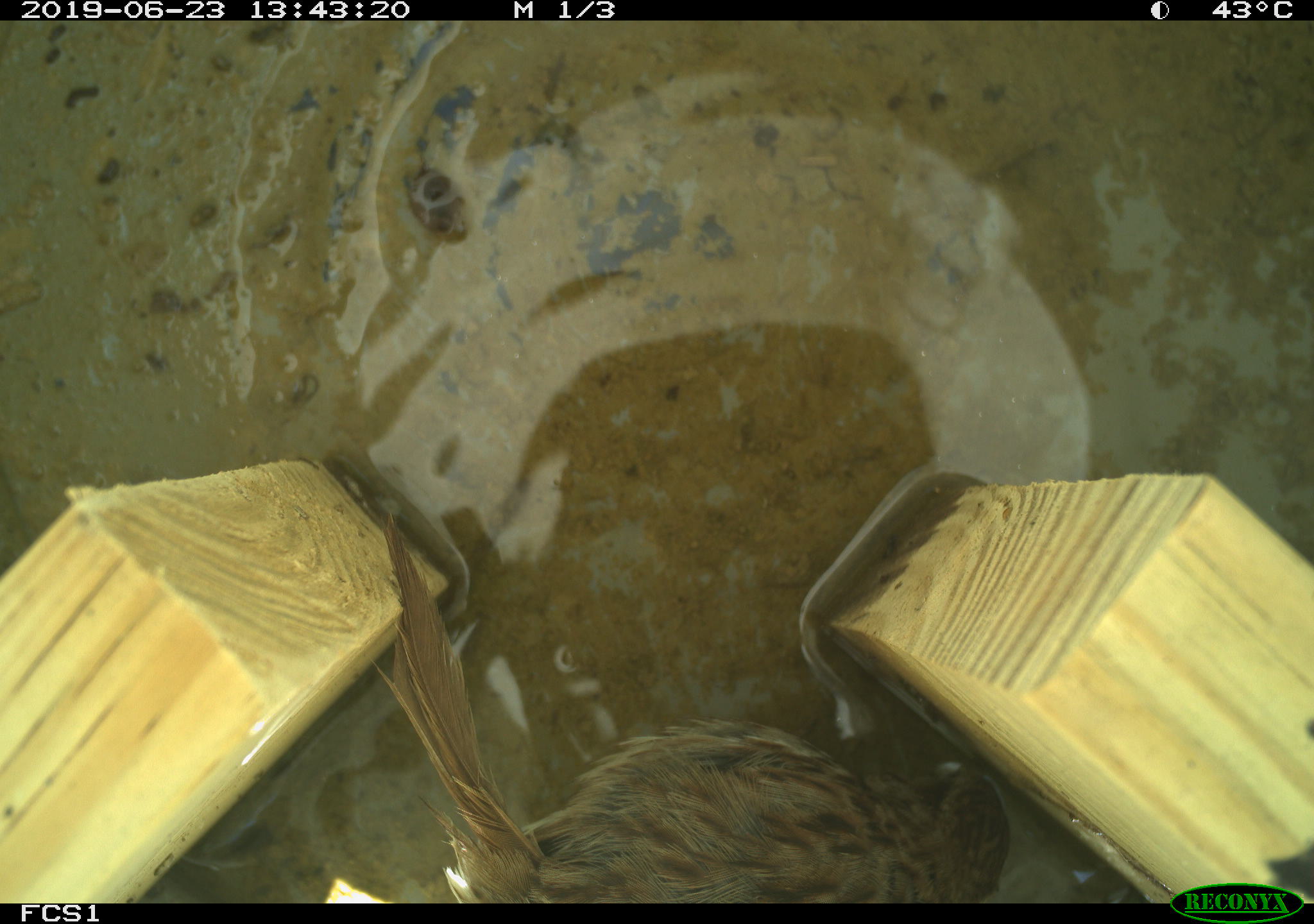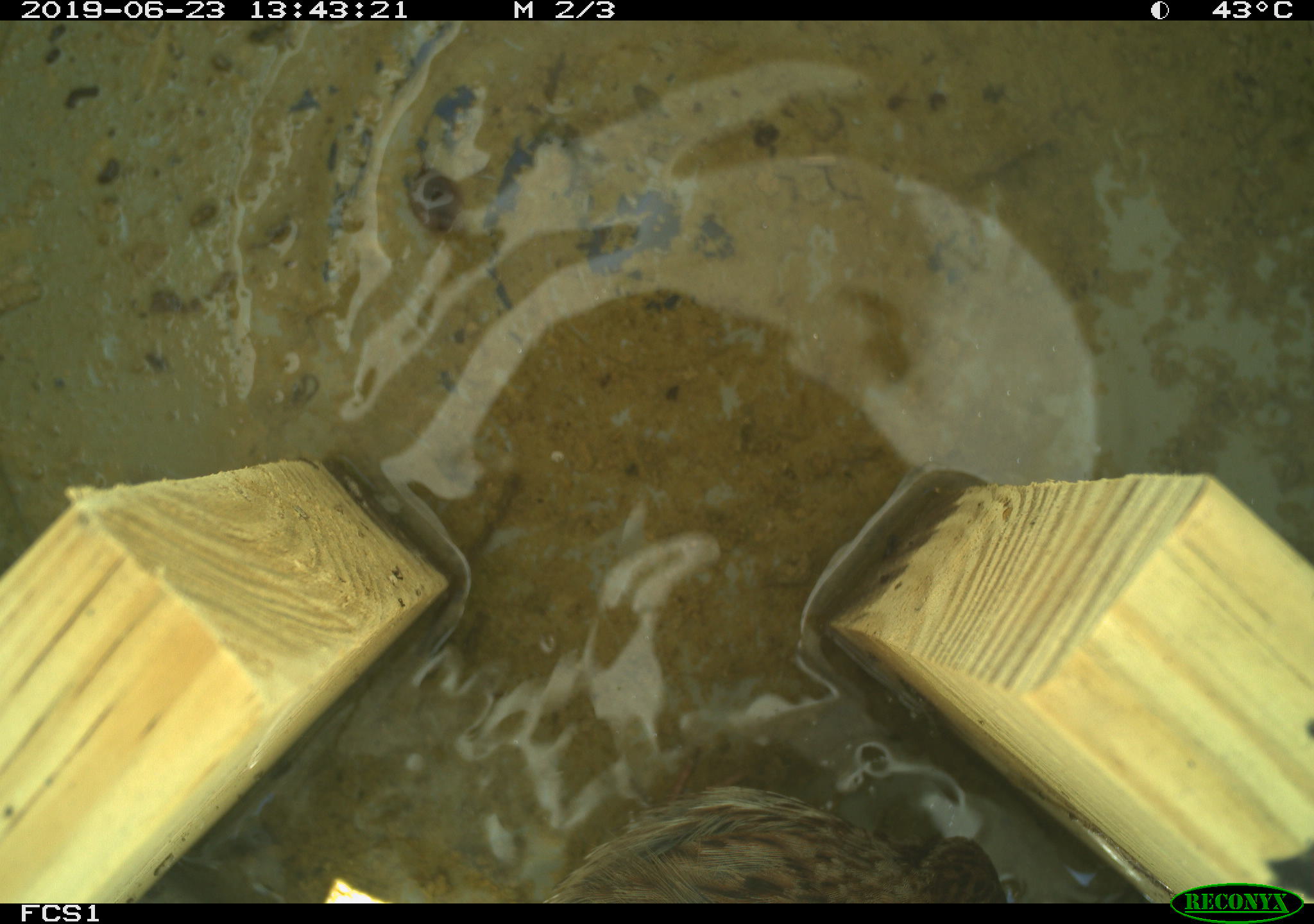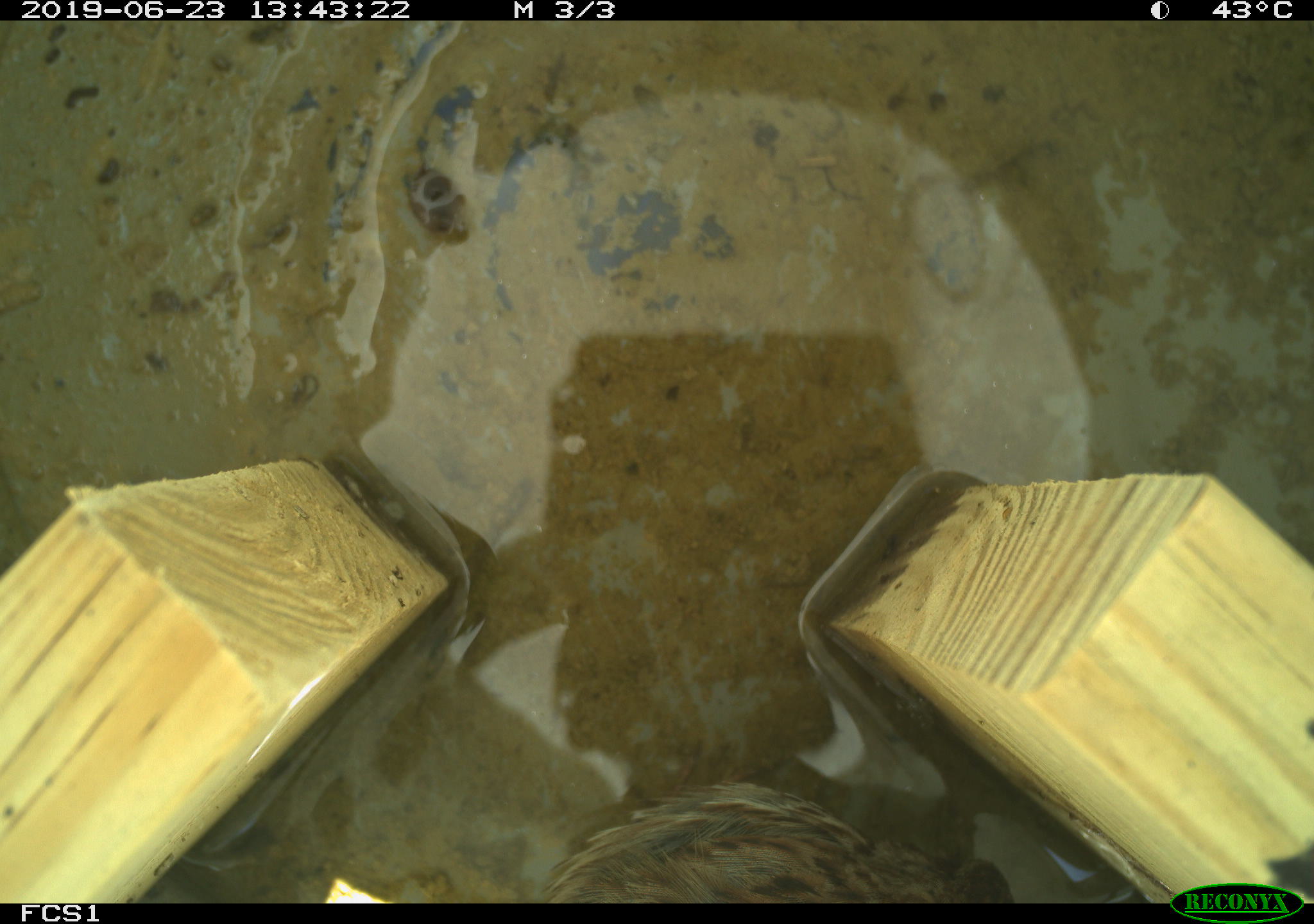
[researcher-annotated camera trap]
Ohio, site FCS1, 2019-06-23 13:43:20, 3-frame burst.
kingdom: Animalia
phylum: Chordata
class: Aves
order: Passeriformes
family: Passerellidae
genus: Melospiza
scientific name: Melospiza melodia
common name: song sparrow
Song sparrow (Melospiza melodia).